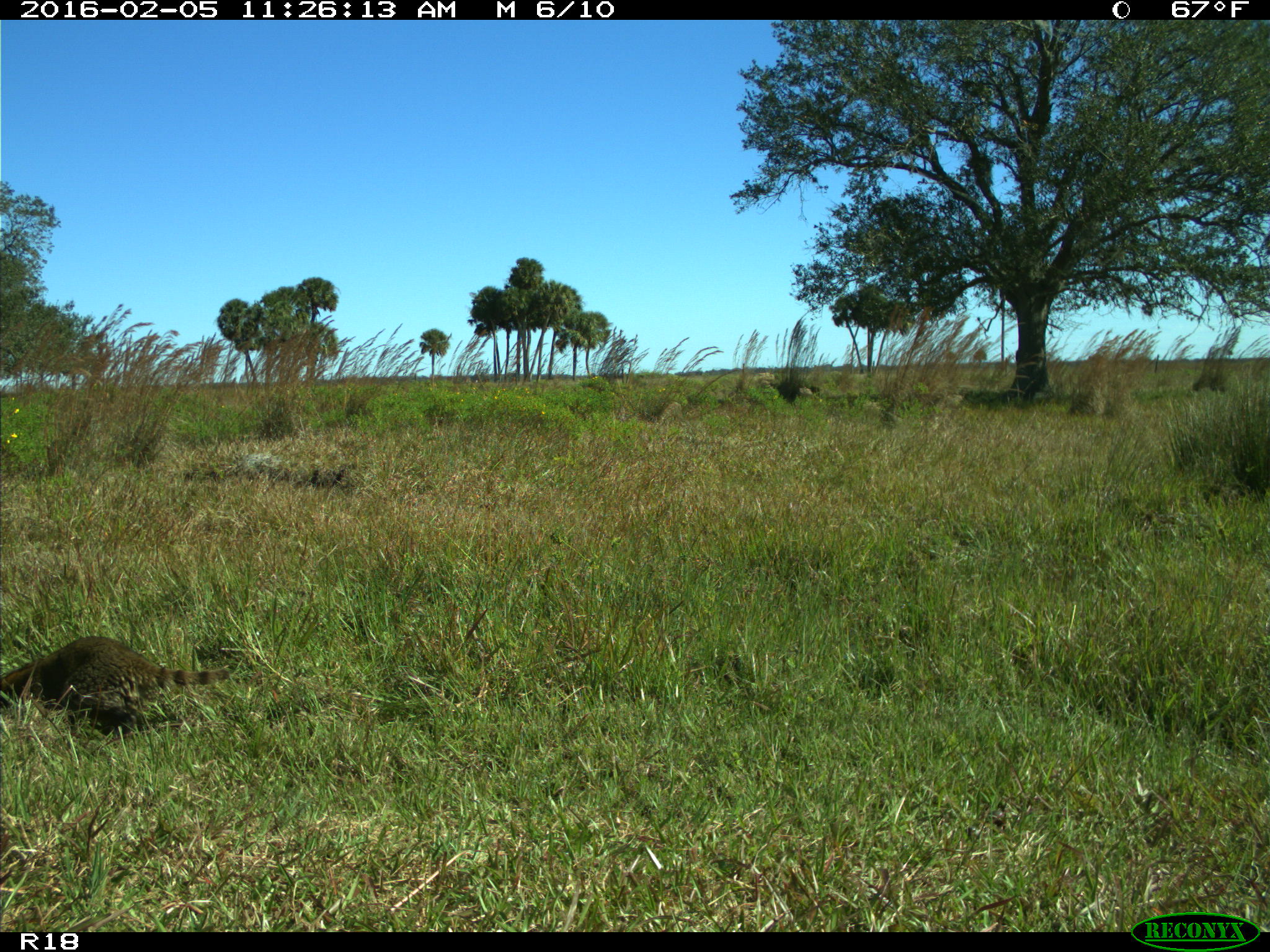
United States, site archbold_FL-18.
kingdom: Animalia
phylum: Chordata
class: Mammalia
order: Carnivora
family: Procyonidae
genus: Procyon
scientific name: Procyon lotor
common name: common raccoon